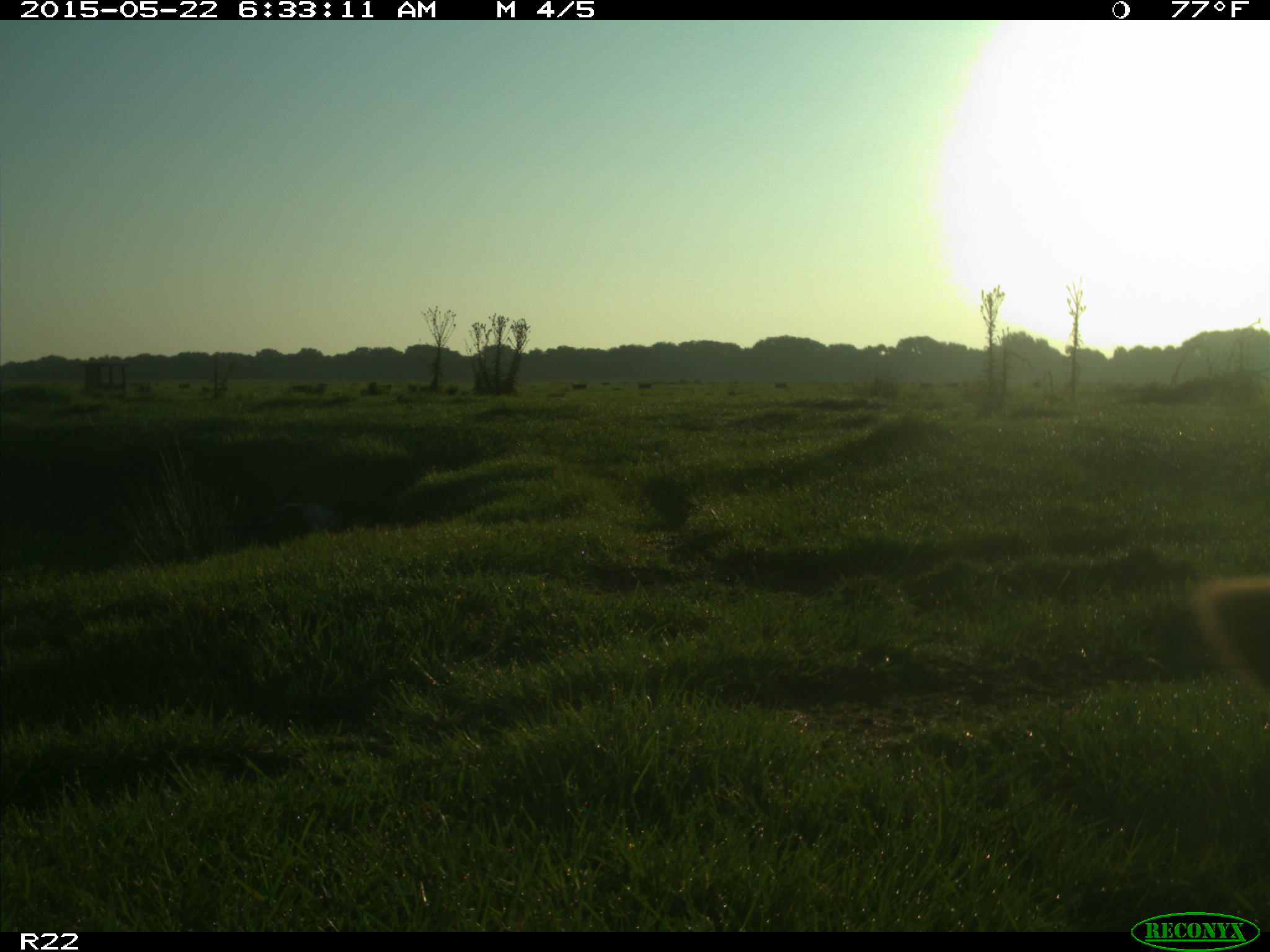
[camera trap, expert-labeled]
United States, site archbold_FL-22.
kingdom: Animalia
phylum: Chordata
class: Mammalia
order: Artiodactyla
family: Bovidae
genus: Bos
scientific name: Bos taurus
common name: domestic cow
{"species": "Bos taurus (domestic cow)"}